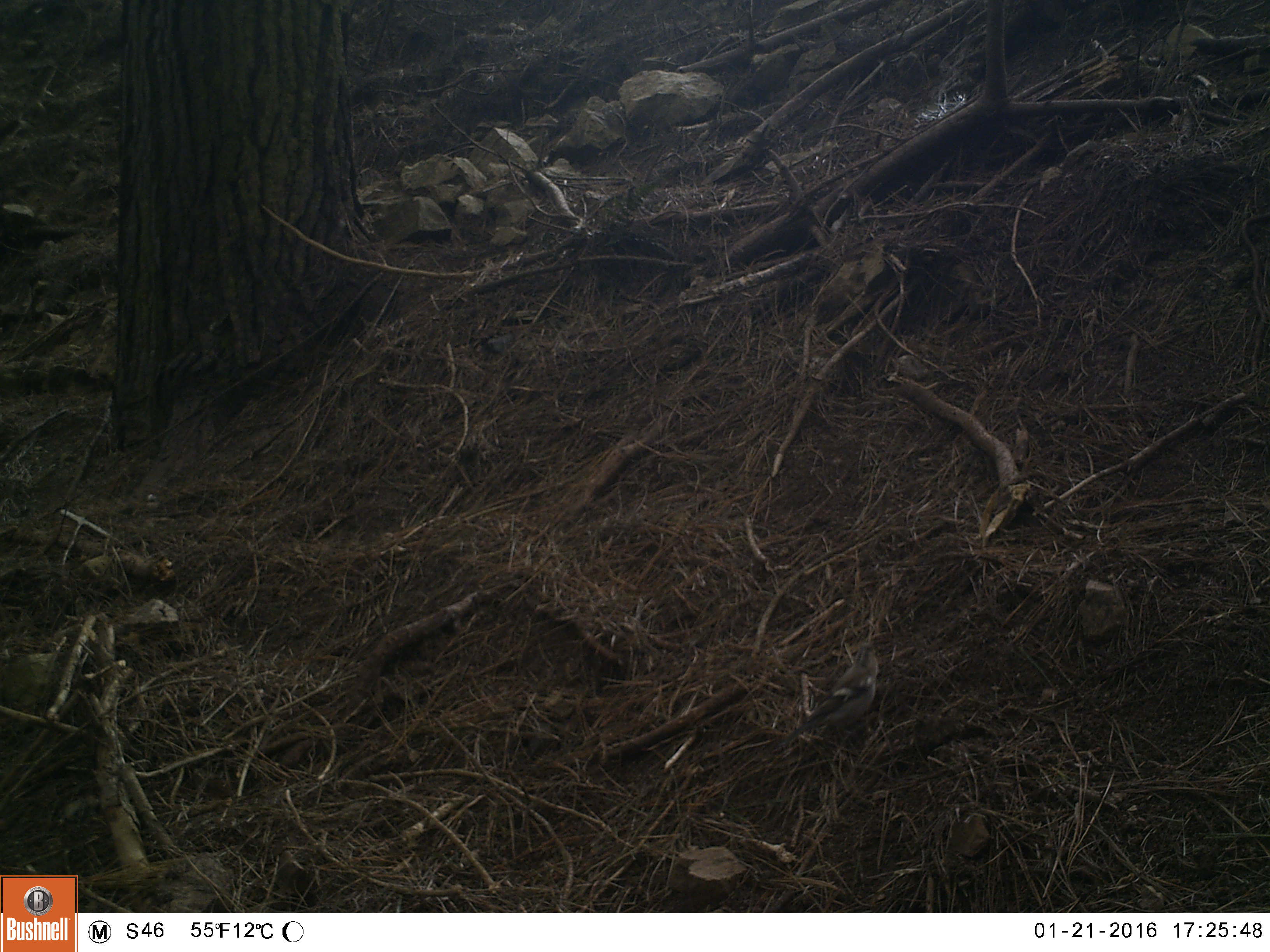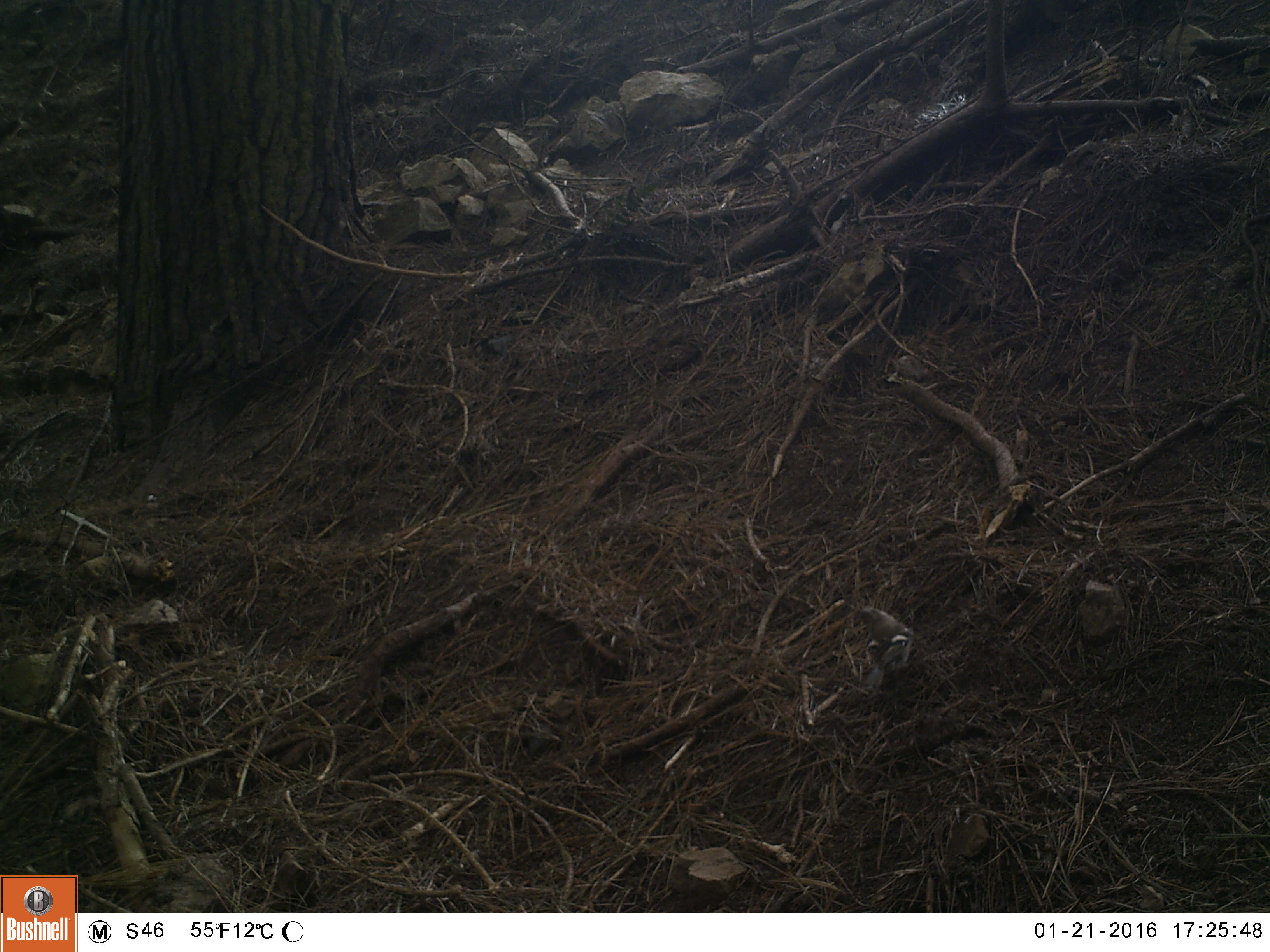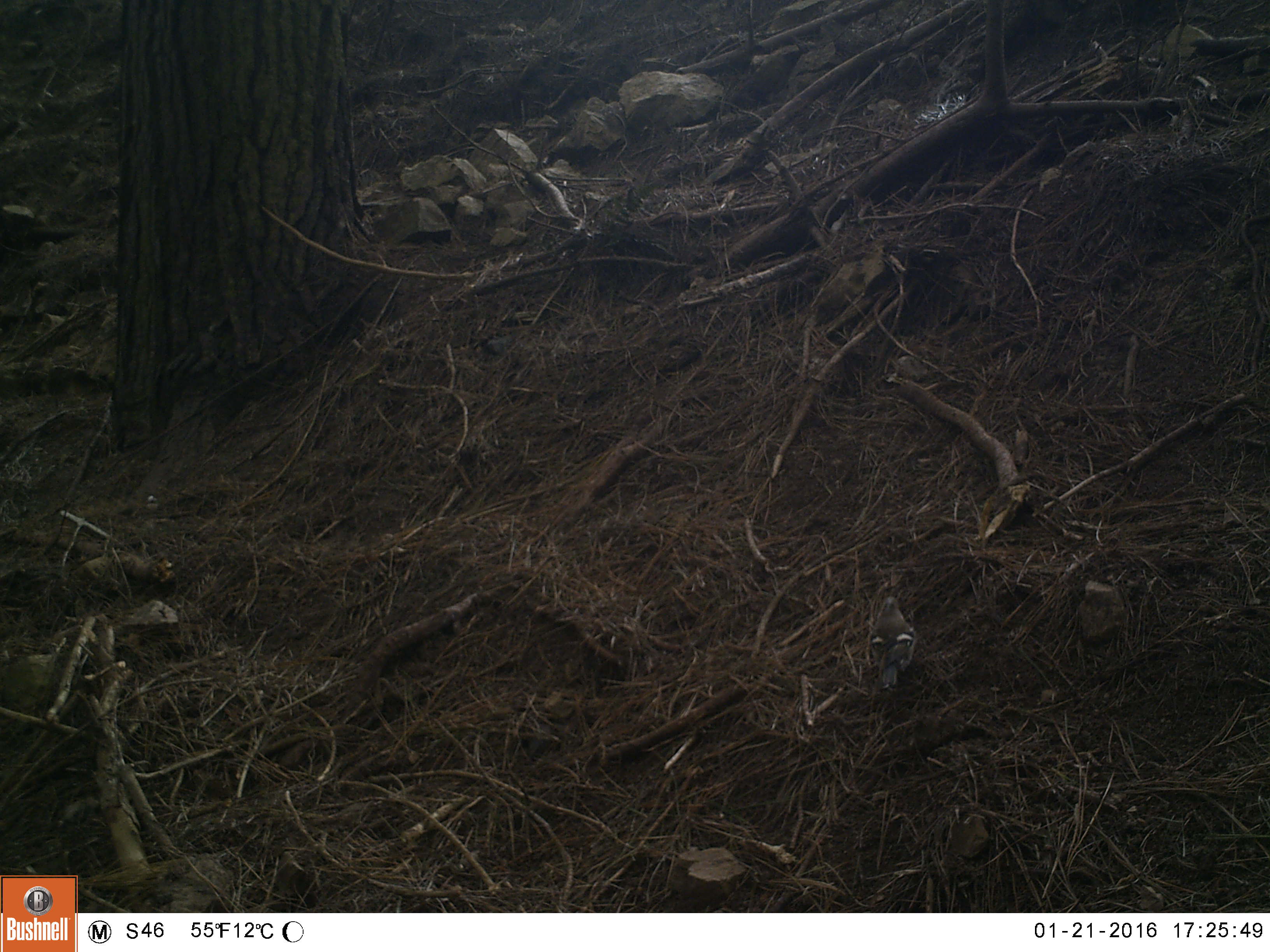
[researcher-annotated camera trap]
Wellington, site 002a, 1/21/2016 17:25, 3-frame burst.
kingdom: Animalia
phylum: Chordata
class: Aves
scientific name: Aves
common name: bird